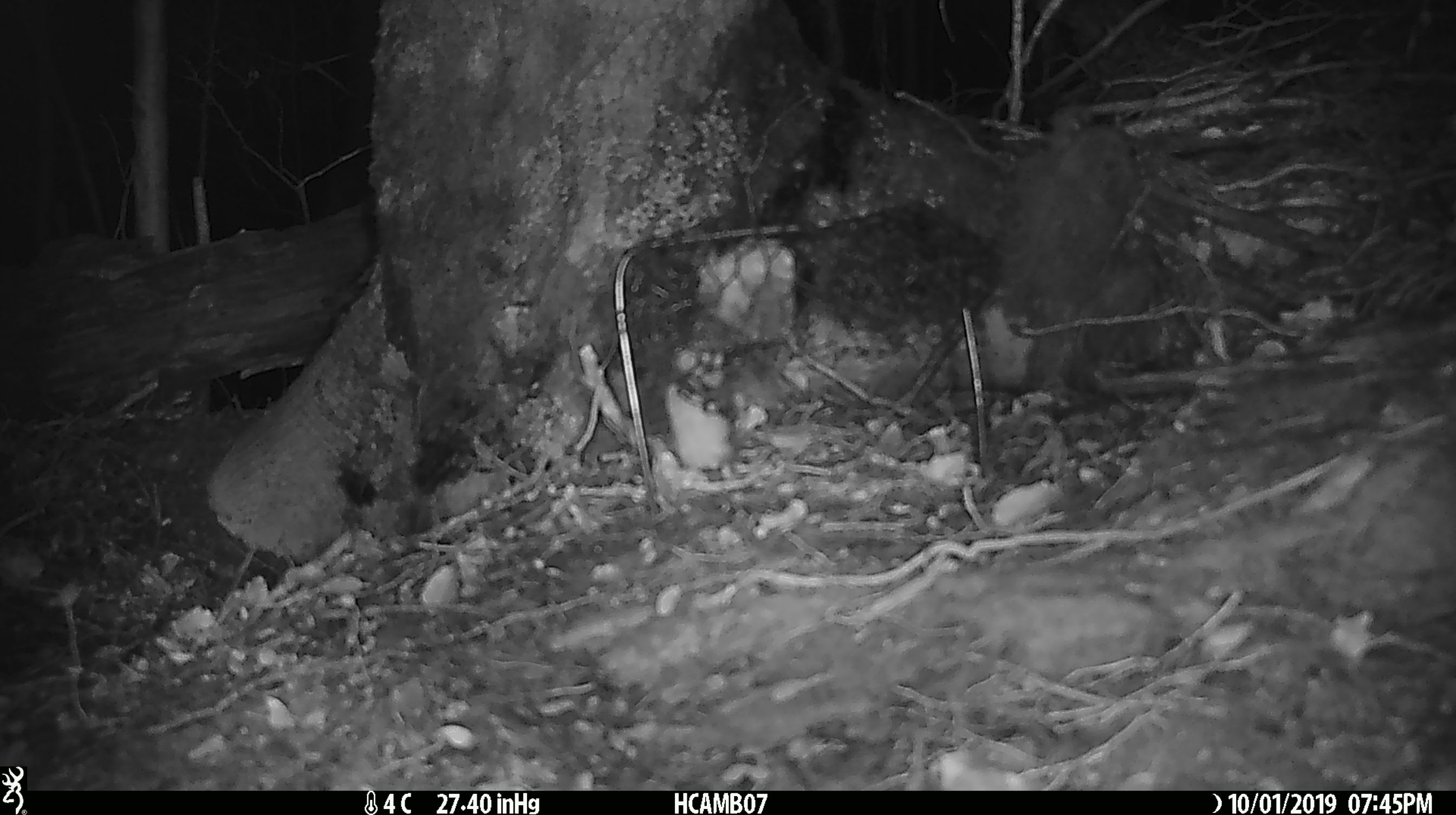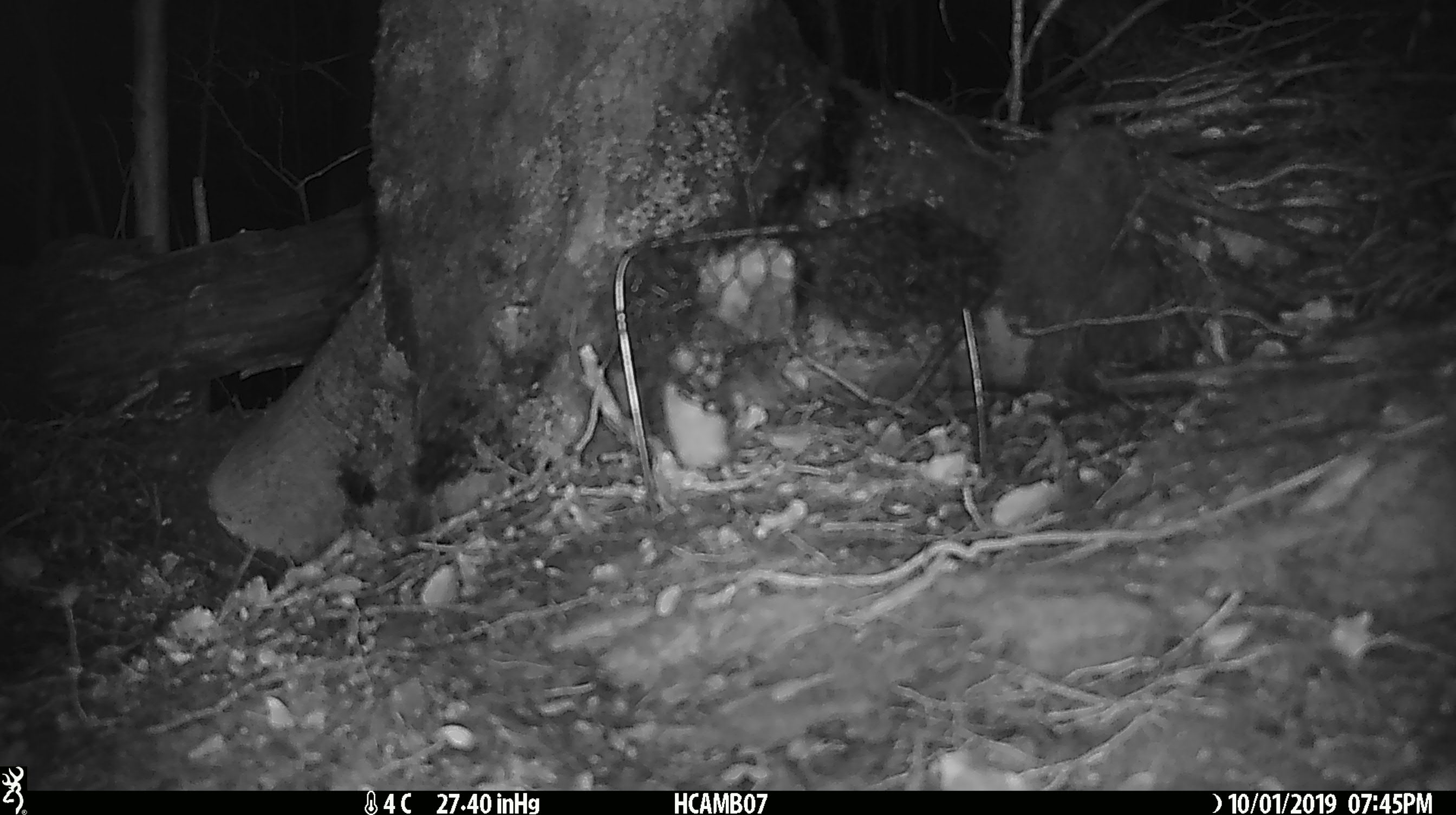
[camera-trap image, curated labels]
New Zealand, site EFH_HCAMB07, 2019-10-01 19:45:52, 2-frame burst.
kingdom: Animalia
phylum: Chordata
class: Mammalia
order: Rodentia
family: Muridae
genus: Mus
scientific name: Mus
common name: mouse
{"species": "mouse (Mus)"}